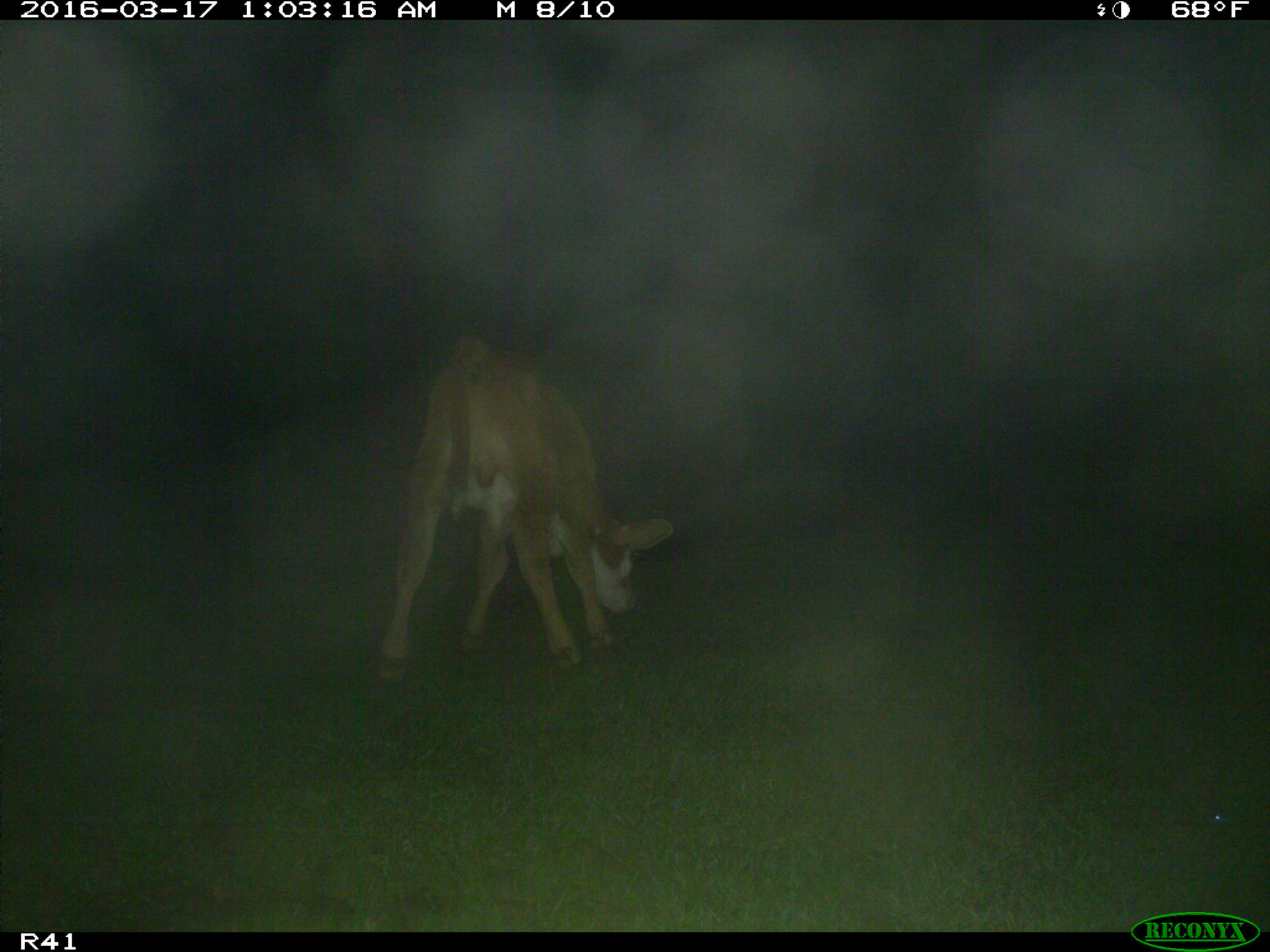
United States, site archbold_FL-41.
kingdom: Animalia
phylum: Chordata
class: Mammalia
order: Artiodactyla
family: Bovidae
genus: Bos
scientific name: Bos taurus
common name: domestic cow